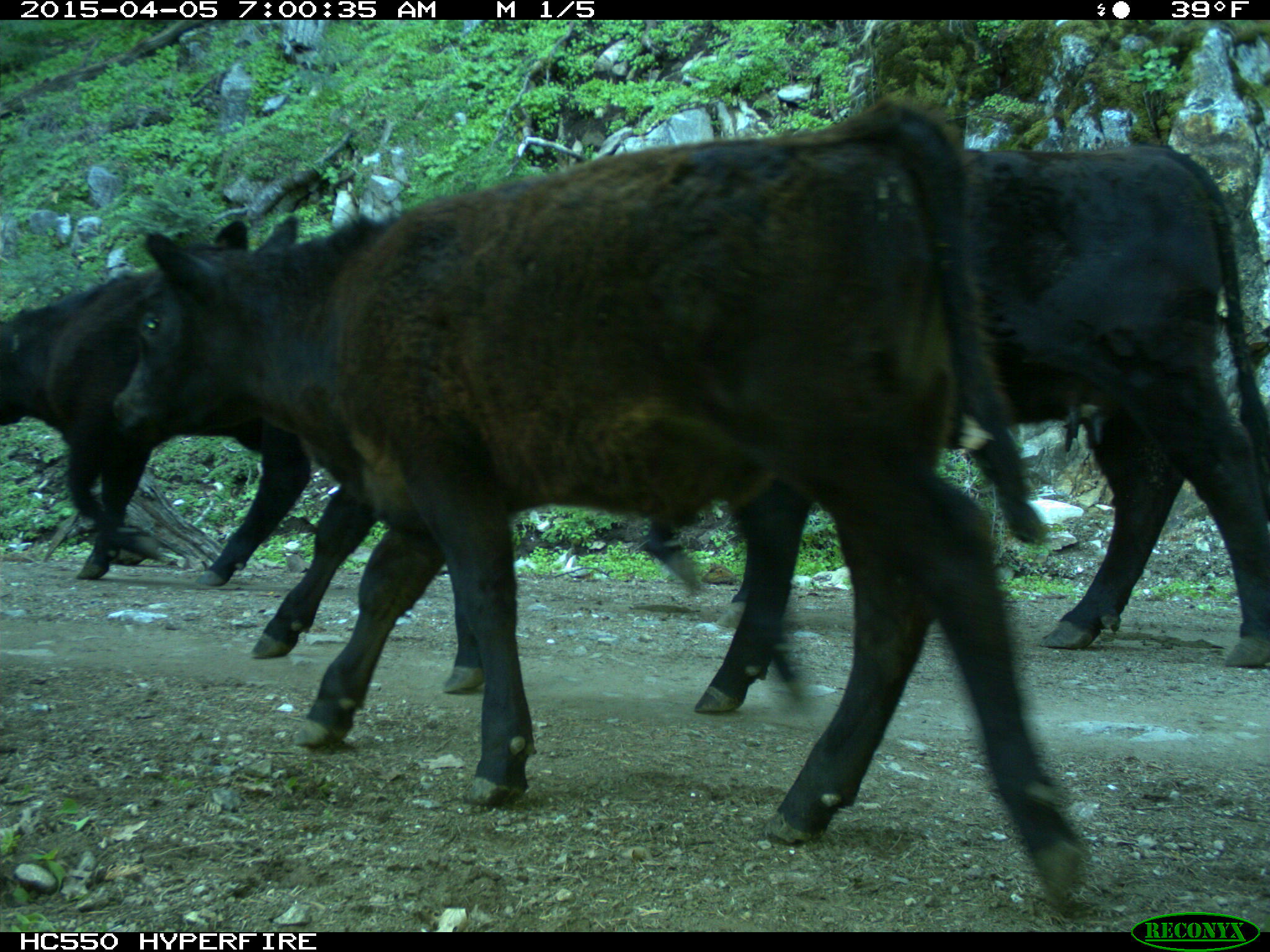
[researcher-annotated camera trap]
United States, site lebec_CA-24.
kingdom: Animalia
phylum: Chordata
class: Mammalia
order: Artiodactyla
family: Bovidae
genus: Bos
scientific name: Bos taurus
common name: domestic cow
Bos taurus (domestic cow).